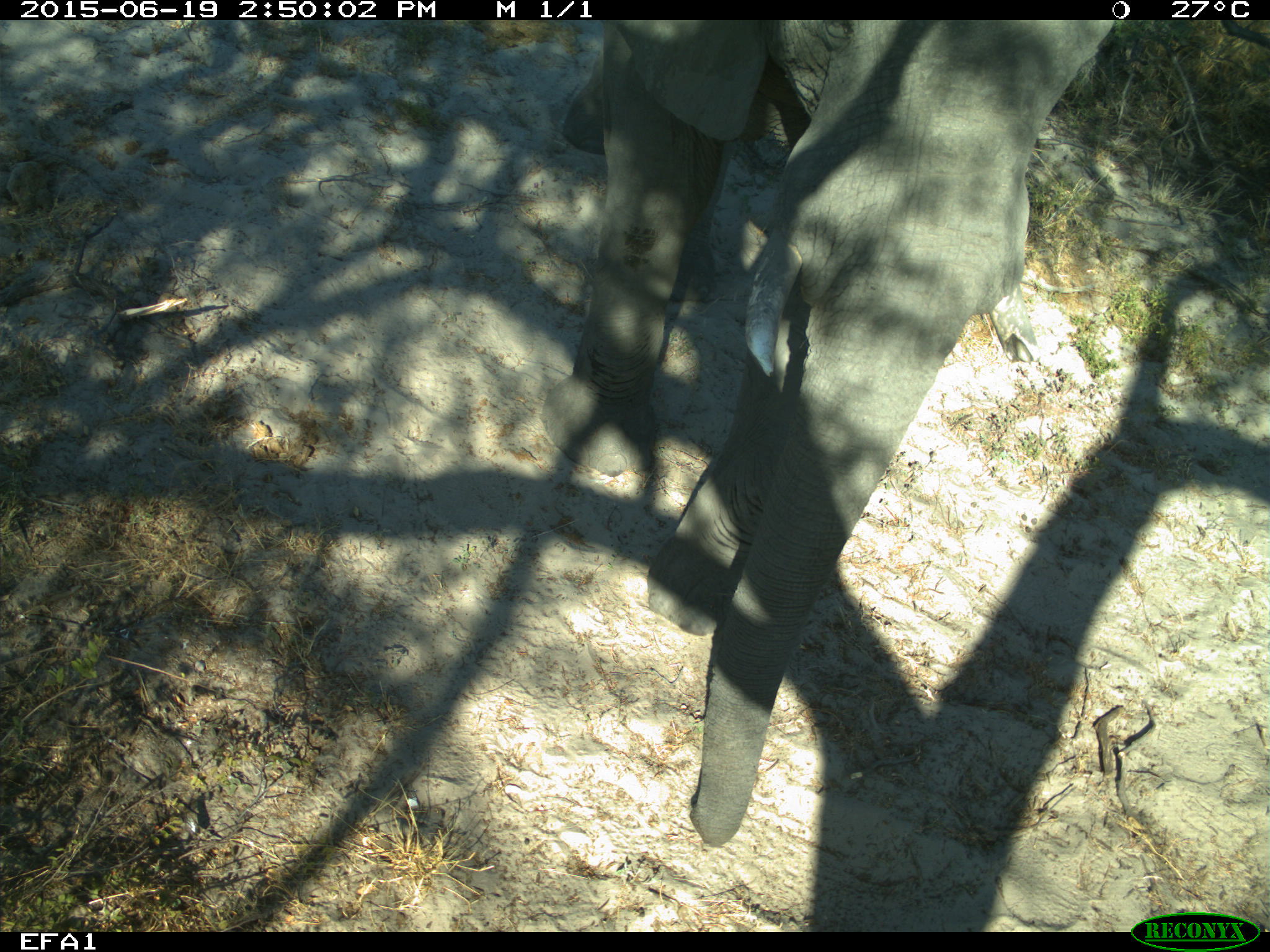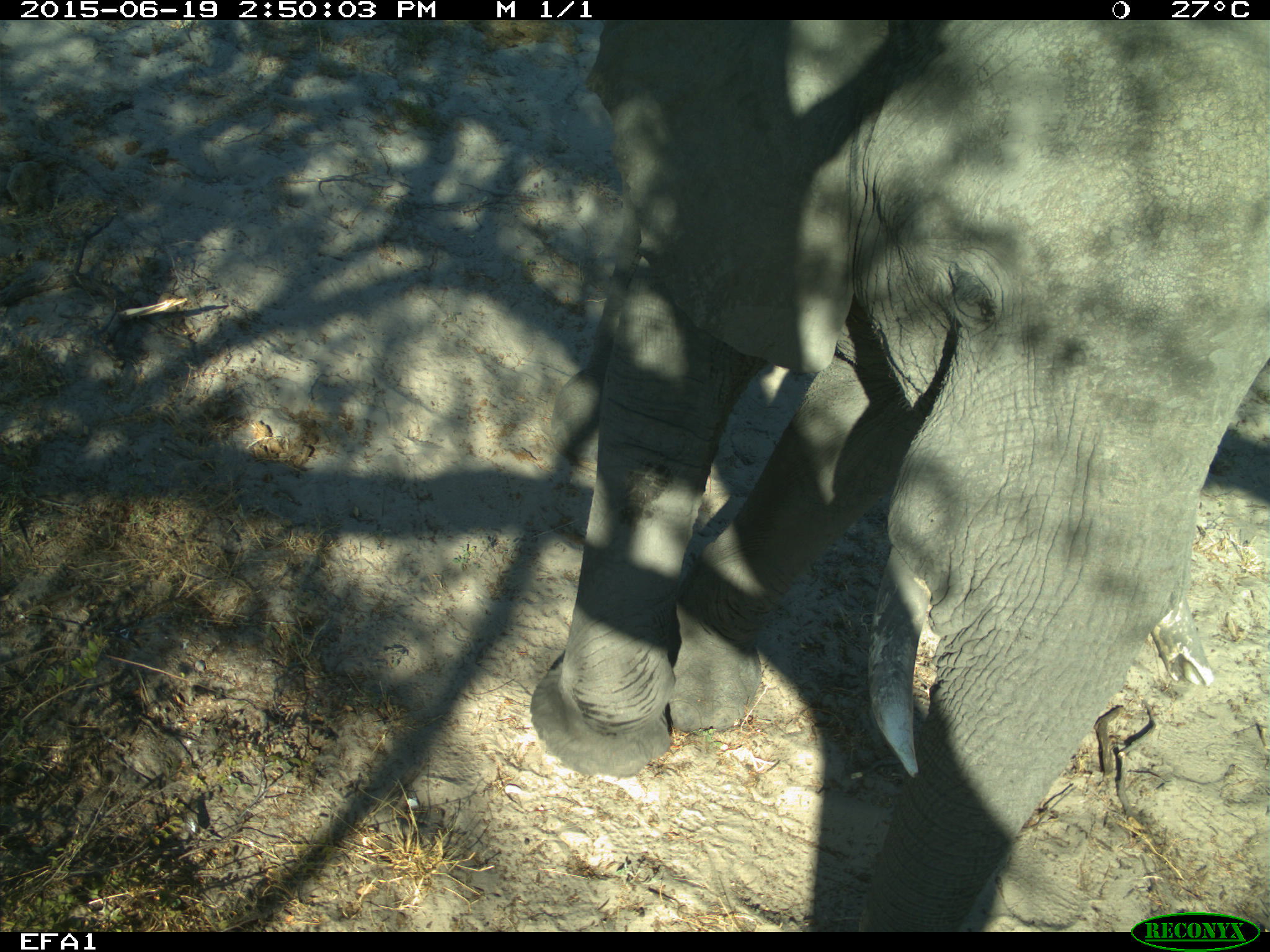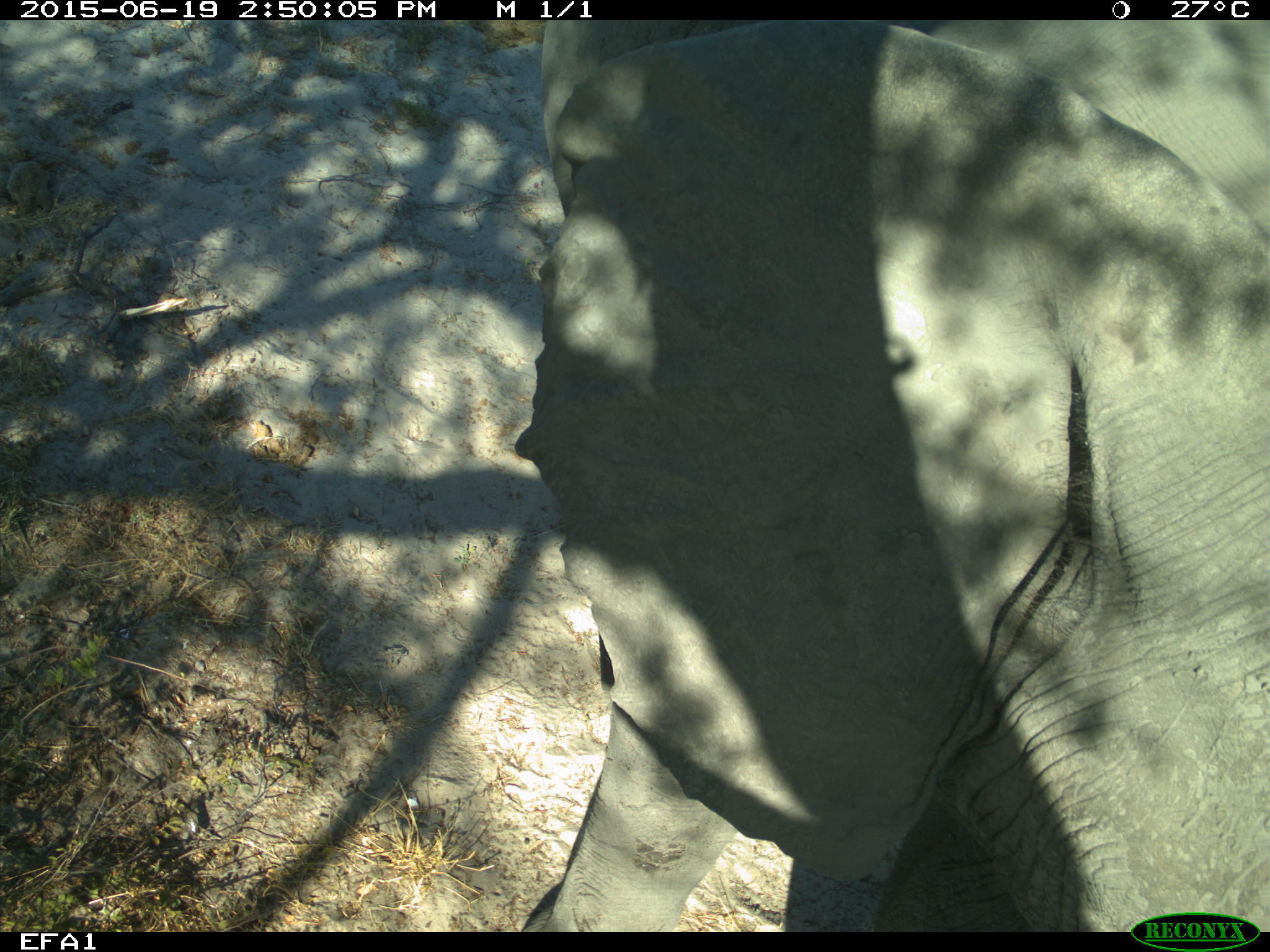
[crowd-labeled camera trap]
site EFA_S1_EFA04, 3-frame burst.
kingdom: Animalia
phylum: Chordata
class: Mammalia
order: Proboscidea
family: Elephantidae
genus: Loxodonta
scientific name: Loxodonta africana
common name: african bush elephant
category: elephant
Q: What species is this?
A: Elephant (african bush elephant) (Loxodonta africana).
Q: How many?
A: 1.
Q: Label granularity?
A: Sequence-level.